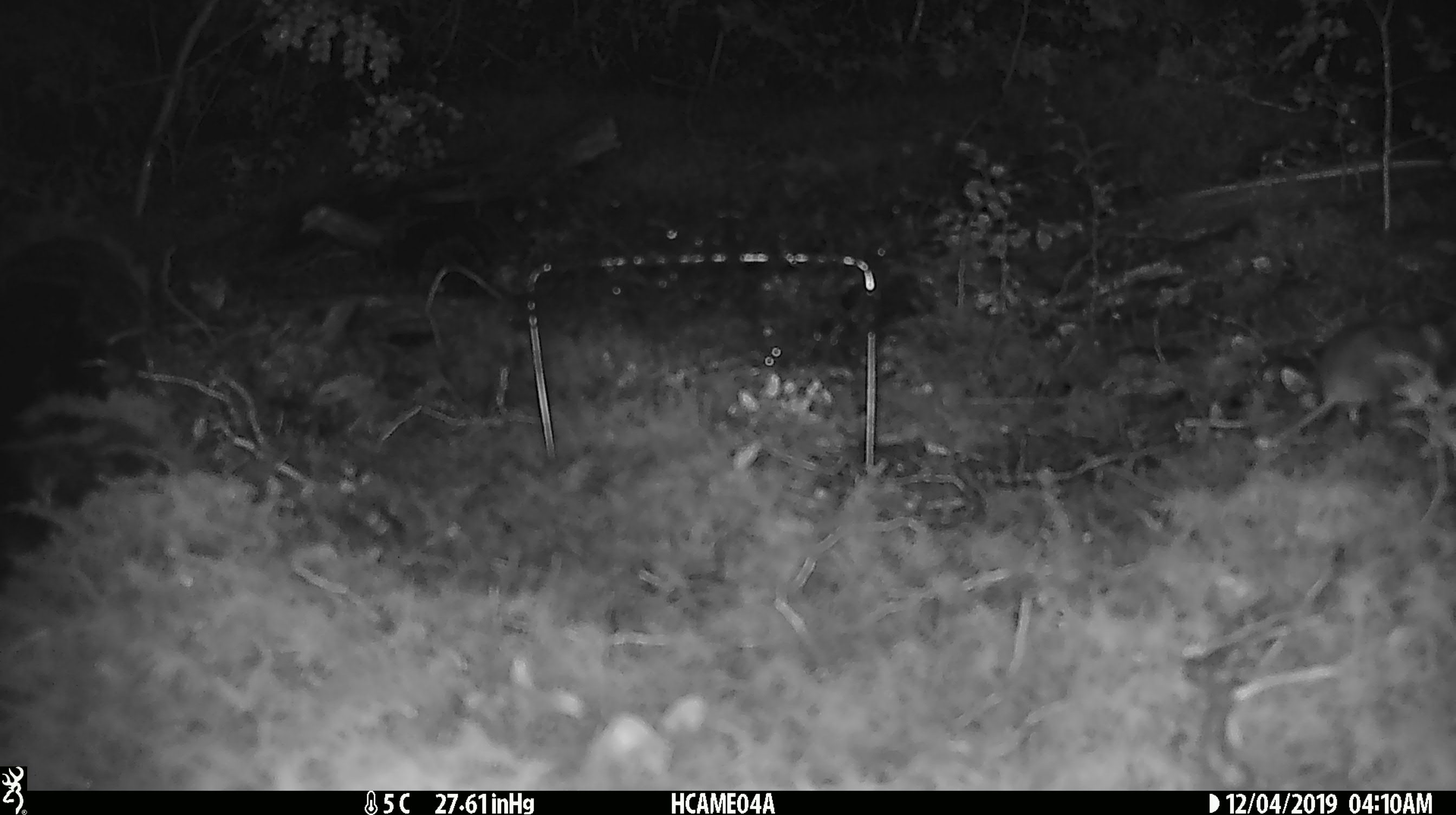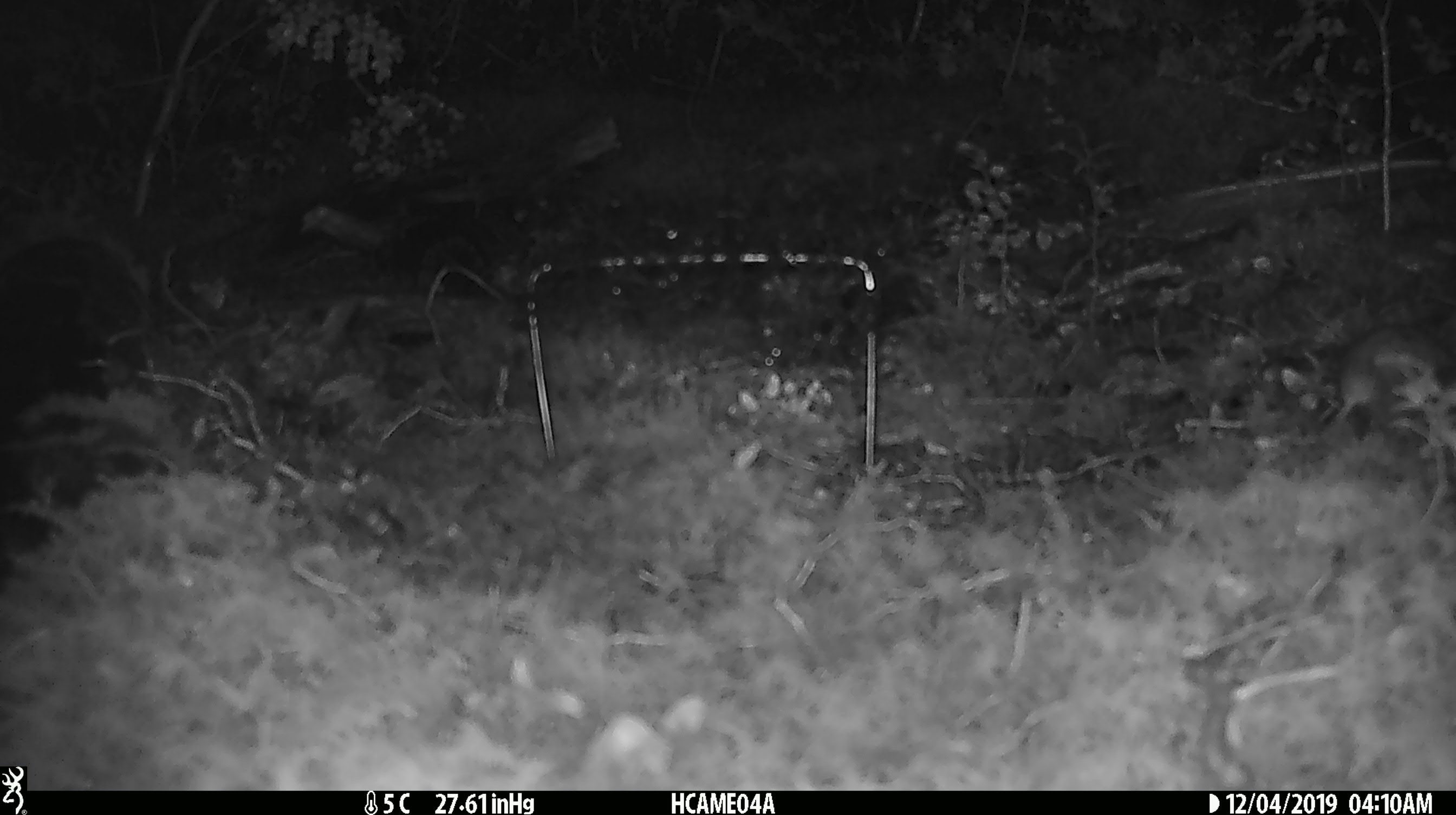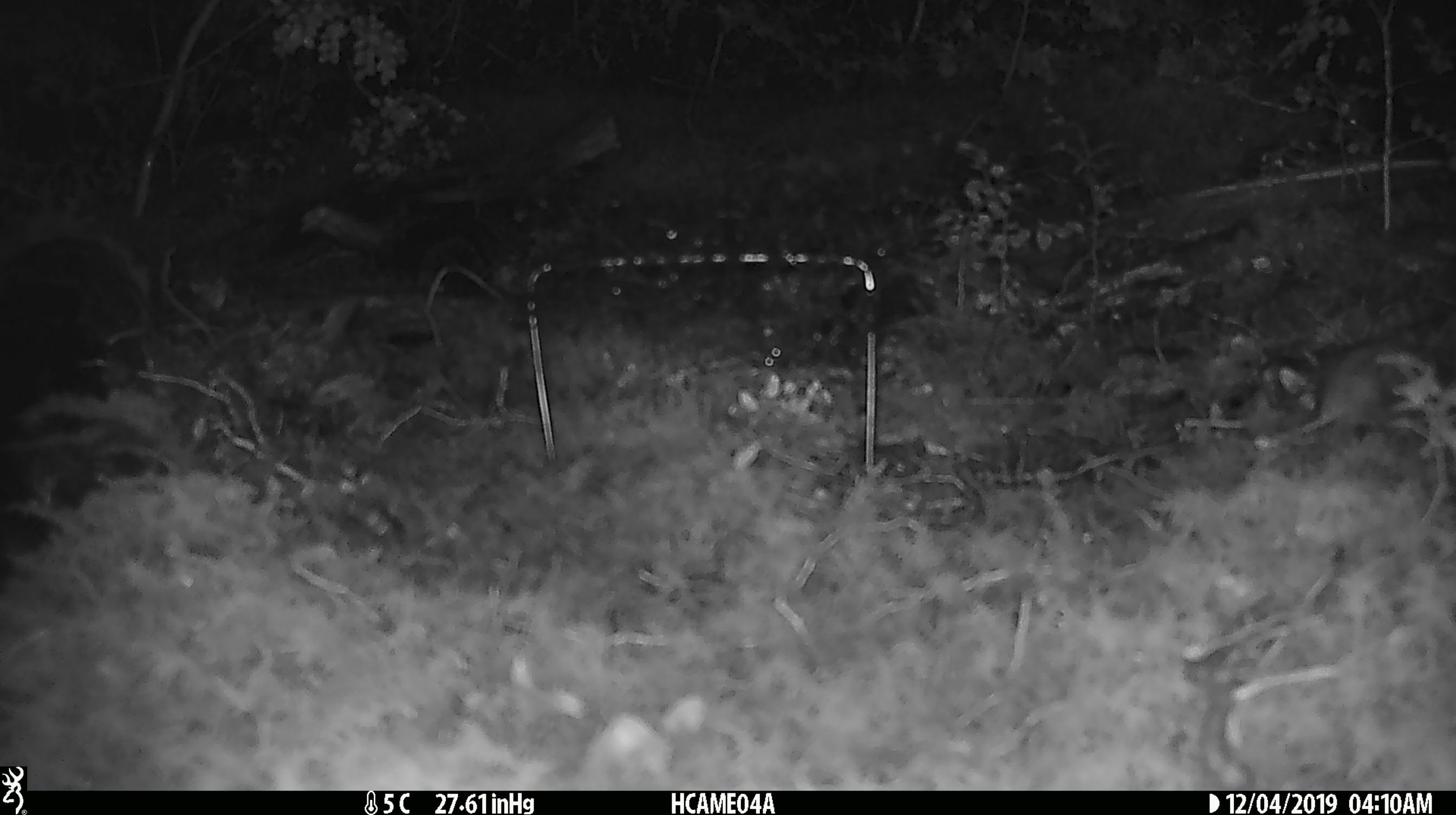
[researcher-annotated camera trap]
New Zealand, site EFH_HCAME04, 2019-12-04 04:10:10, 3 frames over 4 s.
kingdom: Animalia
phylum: Chordata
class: Mammalia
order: Rodentia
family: Muridae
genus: Mus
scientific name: Mus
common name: mouse